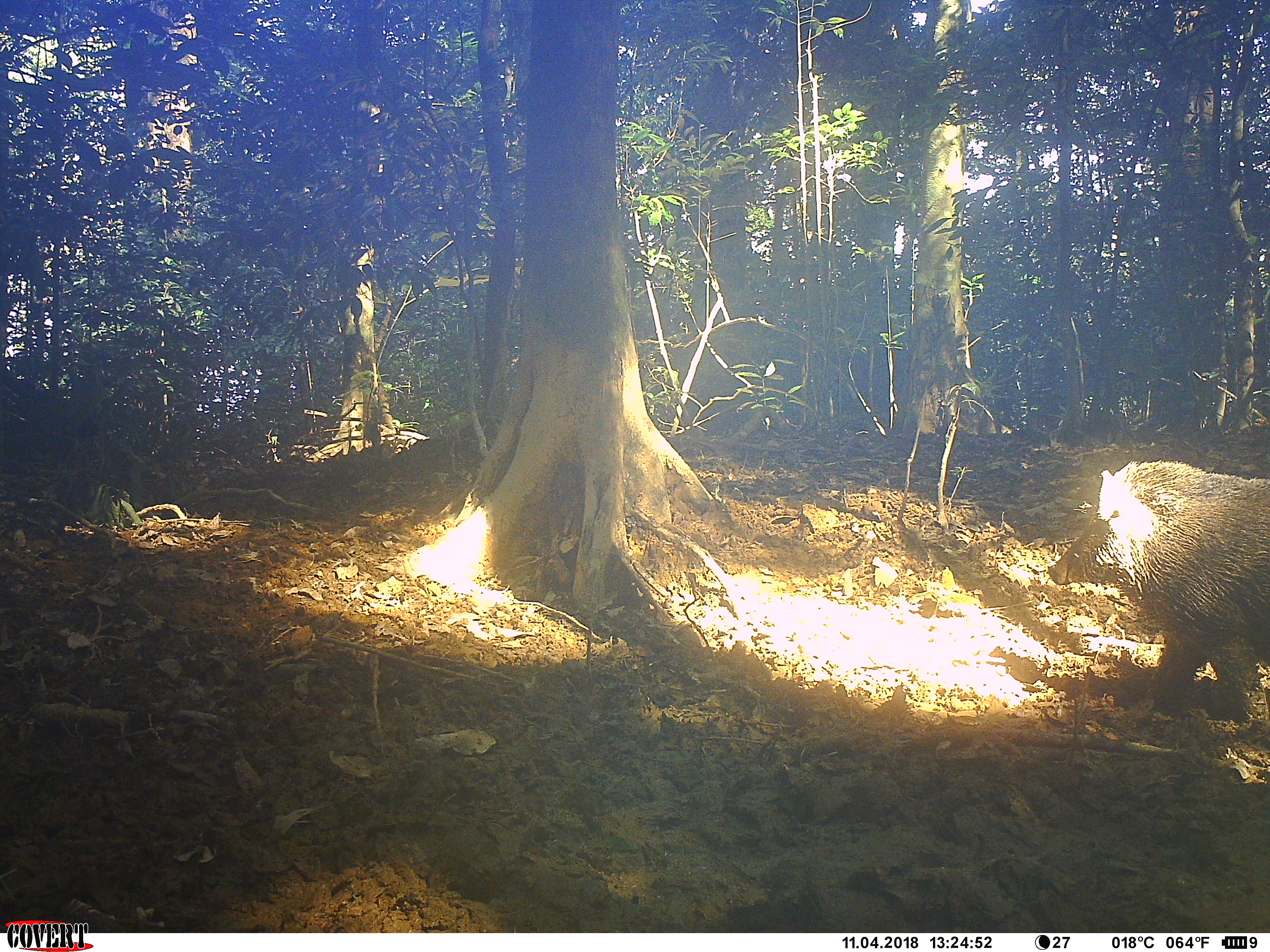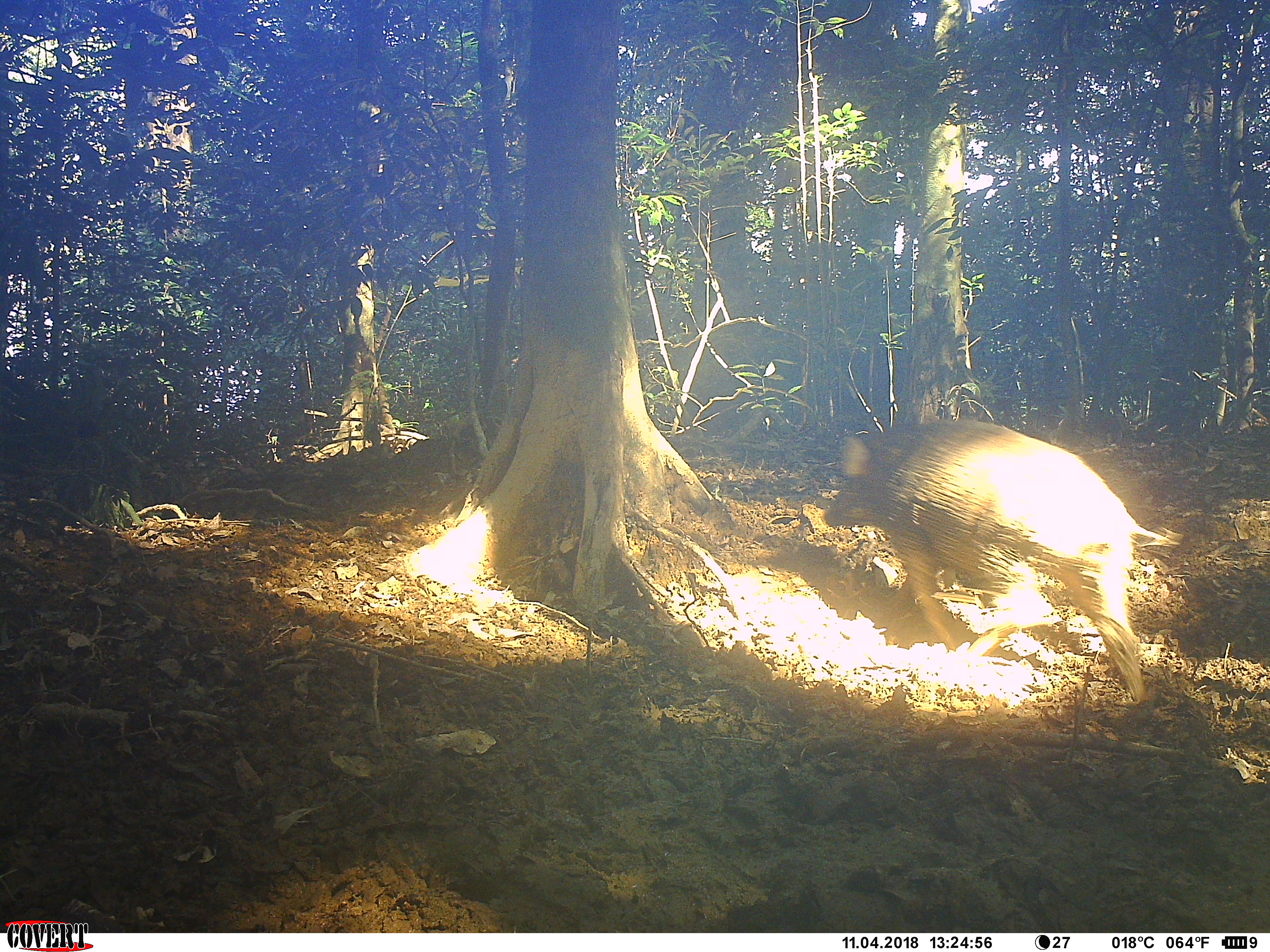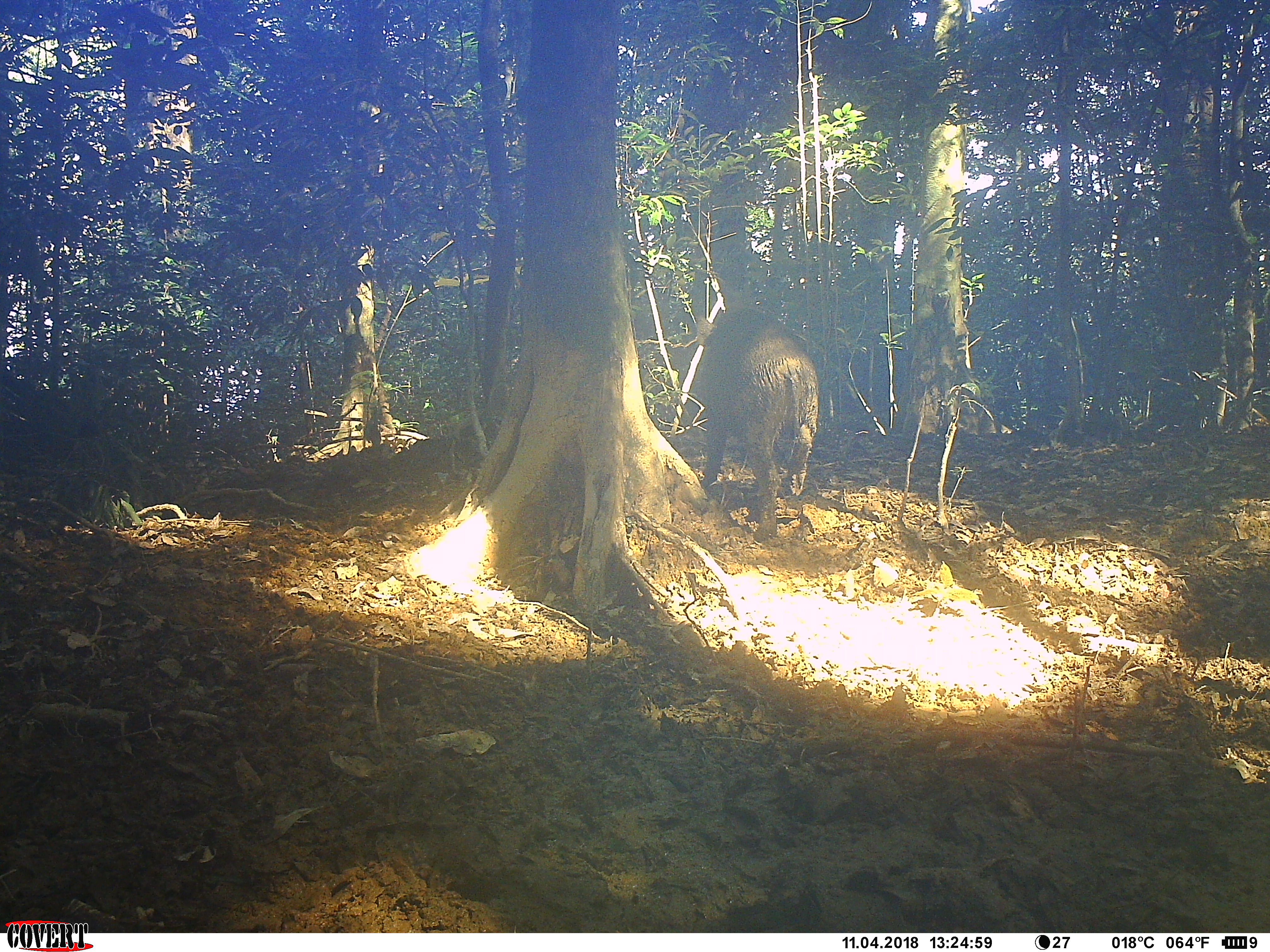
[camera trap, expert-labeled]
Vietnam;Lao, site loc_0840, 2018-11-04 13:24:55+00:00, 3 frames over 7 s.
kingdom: Animalia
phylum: Chordata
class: Mammalia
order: Artiodactyla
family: Suidae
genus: Sus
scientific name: Sus scrofa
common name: eurasian wild pig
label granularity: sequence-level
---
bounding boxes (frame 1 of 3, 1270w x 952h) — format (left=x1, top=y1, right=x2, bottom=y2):
eurasian wild pig: (left=1048, top=460, right=1268, bottom=728)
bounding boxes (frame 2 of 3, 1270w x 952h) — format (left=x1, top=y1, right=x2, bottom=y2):
eurasian wild pig: (left=823, top=418, right=1182, bottom=704)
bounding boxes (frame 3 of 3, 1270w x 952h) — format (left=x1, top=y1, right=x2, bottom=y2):
eurasian wild pig: (left=694, top=307, right=819, bottom=543)